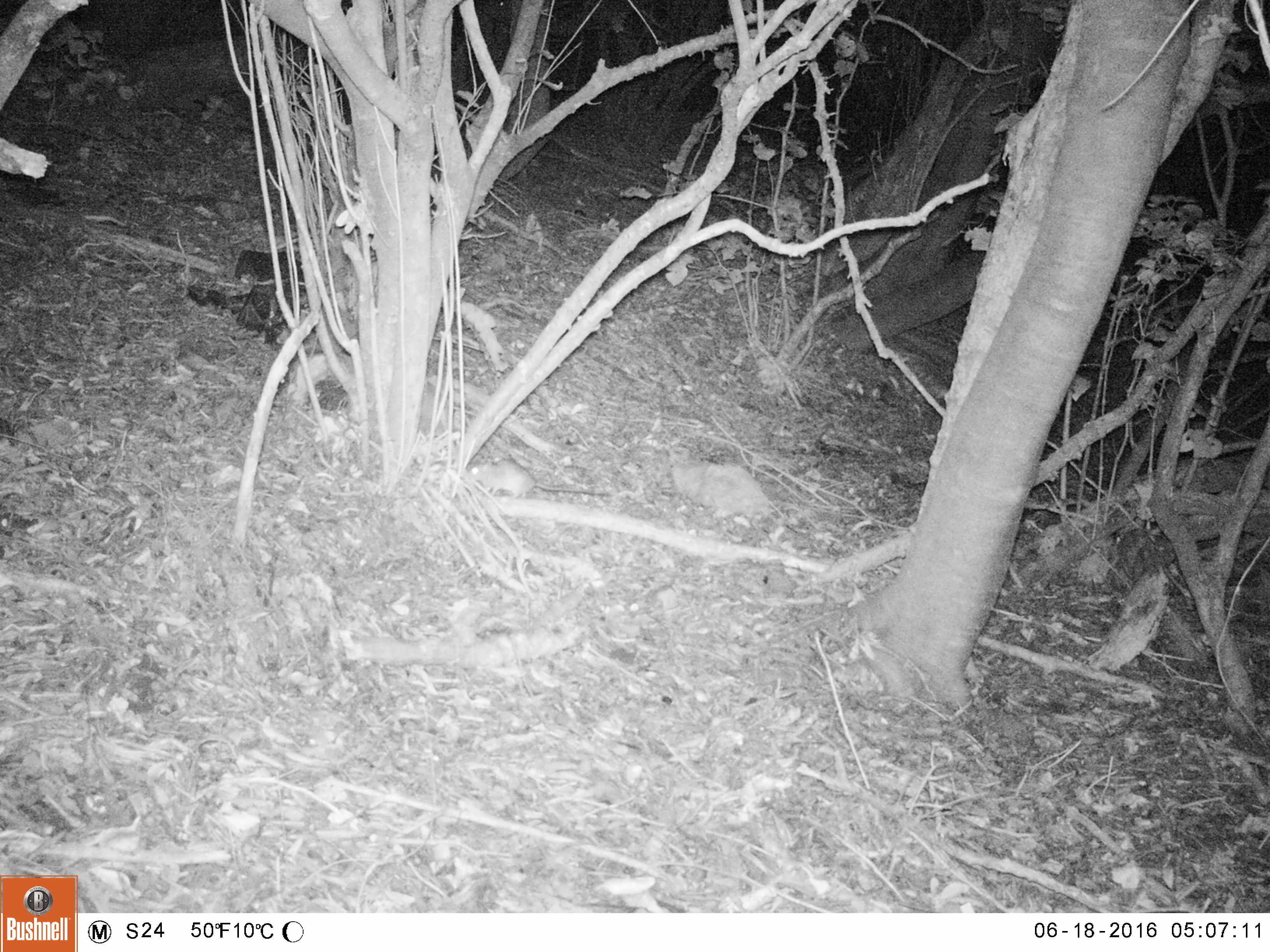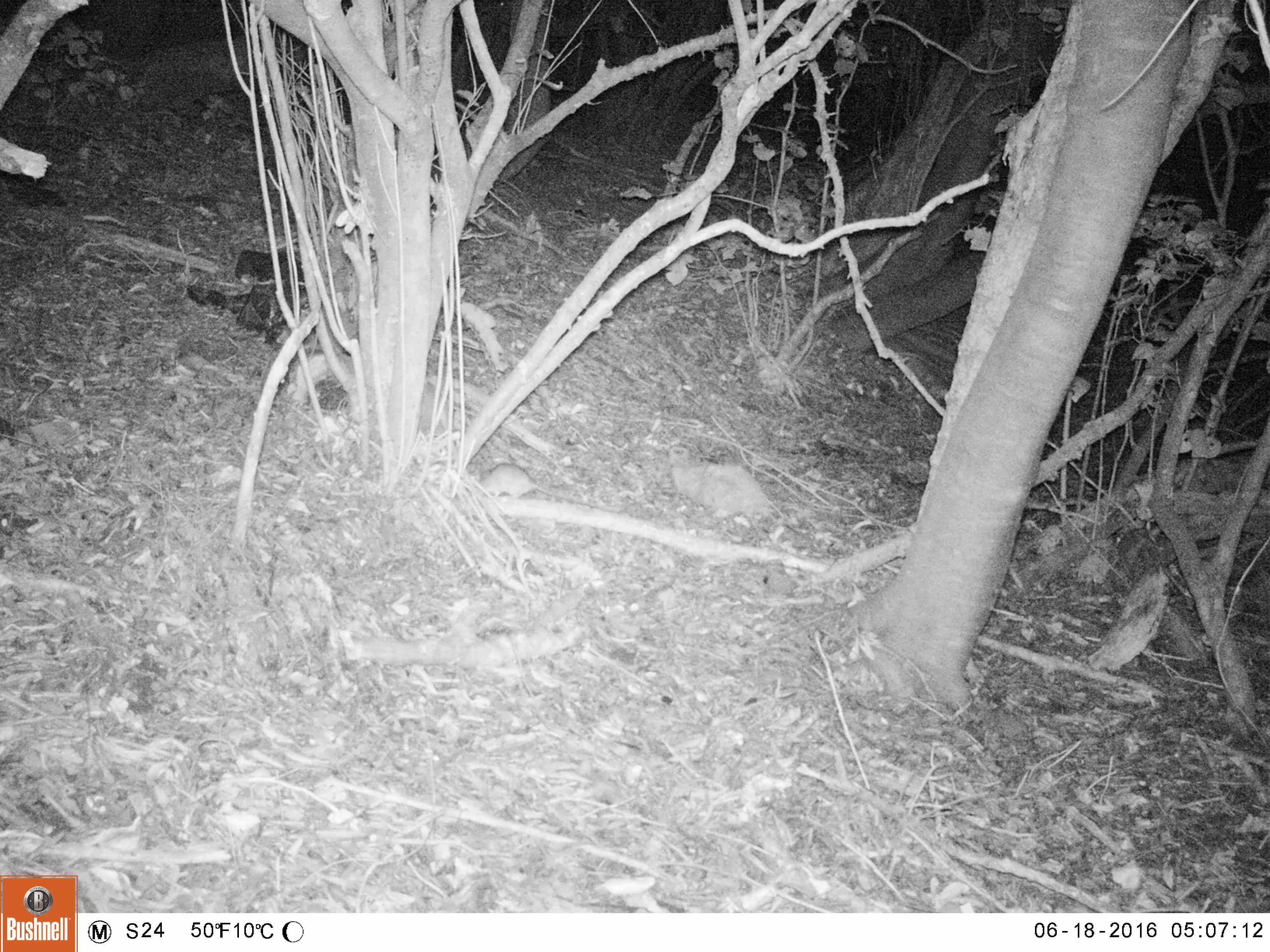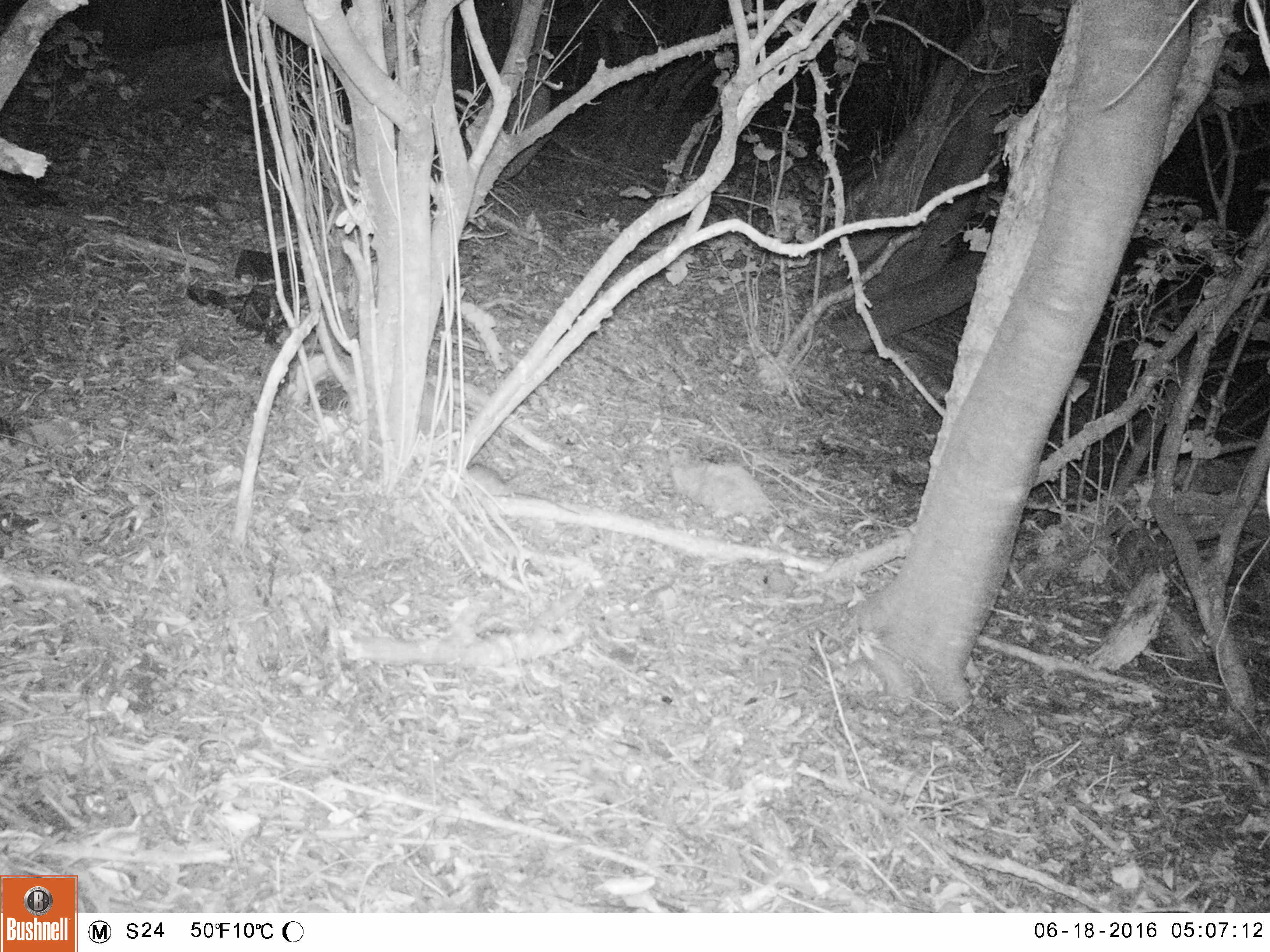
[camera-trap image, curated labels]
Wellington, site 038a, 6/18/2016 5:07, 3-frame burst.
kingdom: Animalia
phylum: Chordata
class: Mammalia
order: Rodentia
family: Muridae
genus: Rattus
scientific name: Rattus rattus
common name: ship rat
Ship rat (Rattus rattus).